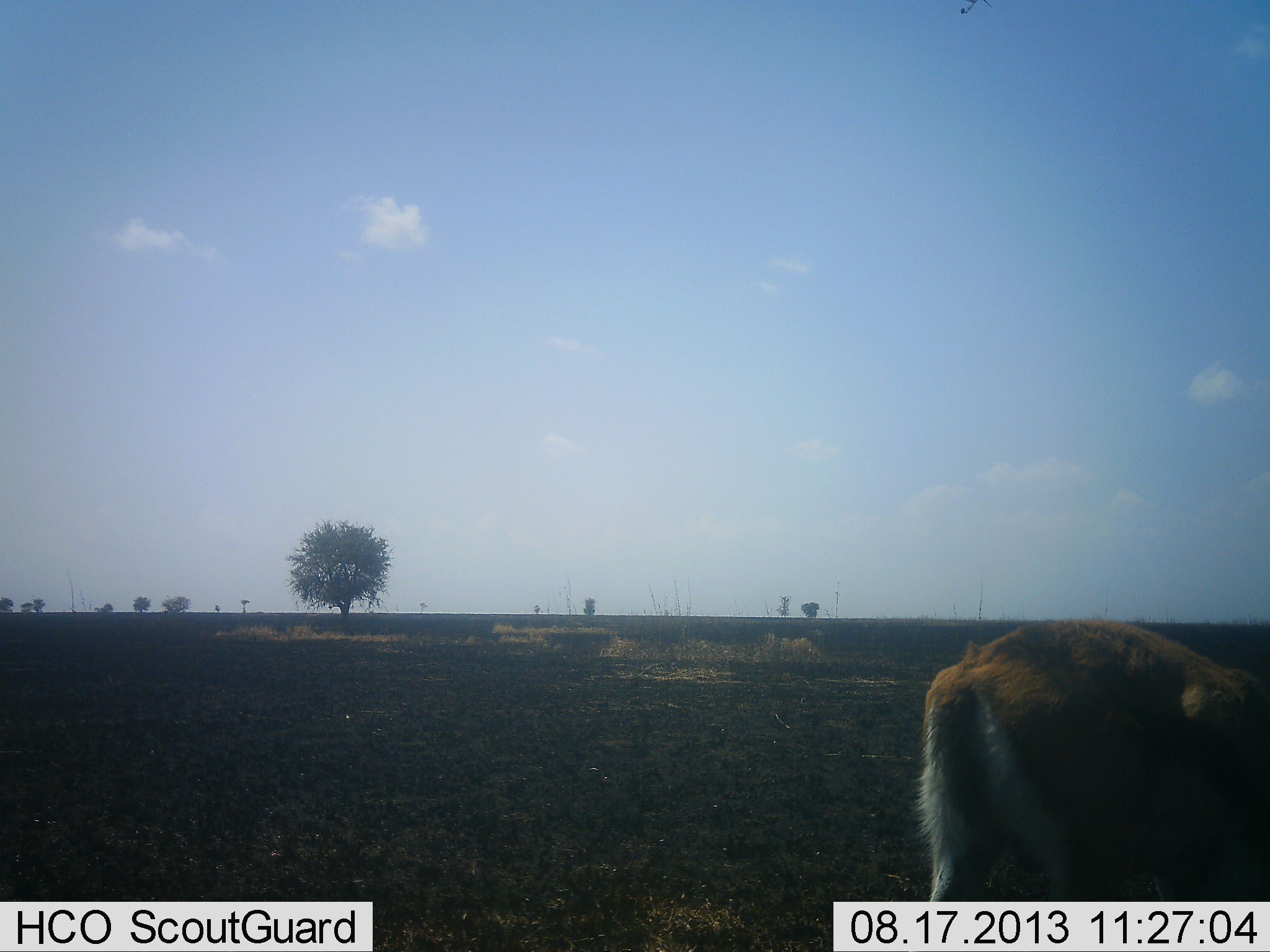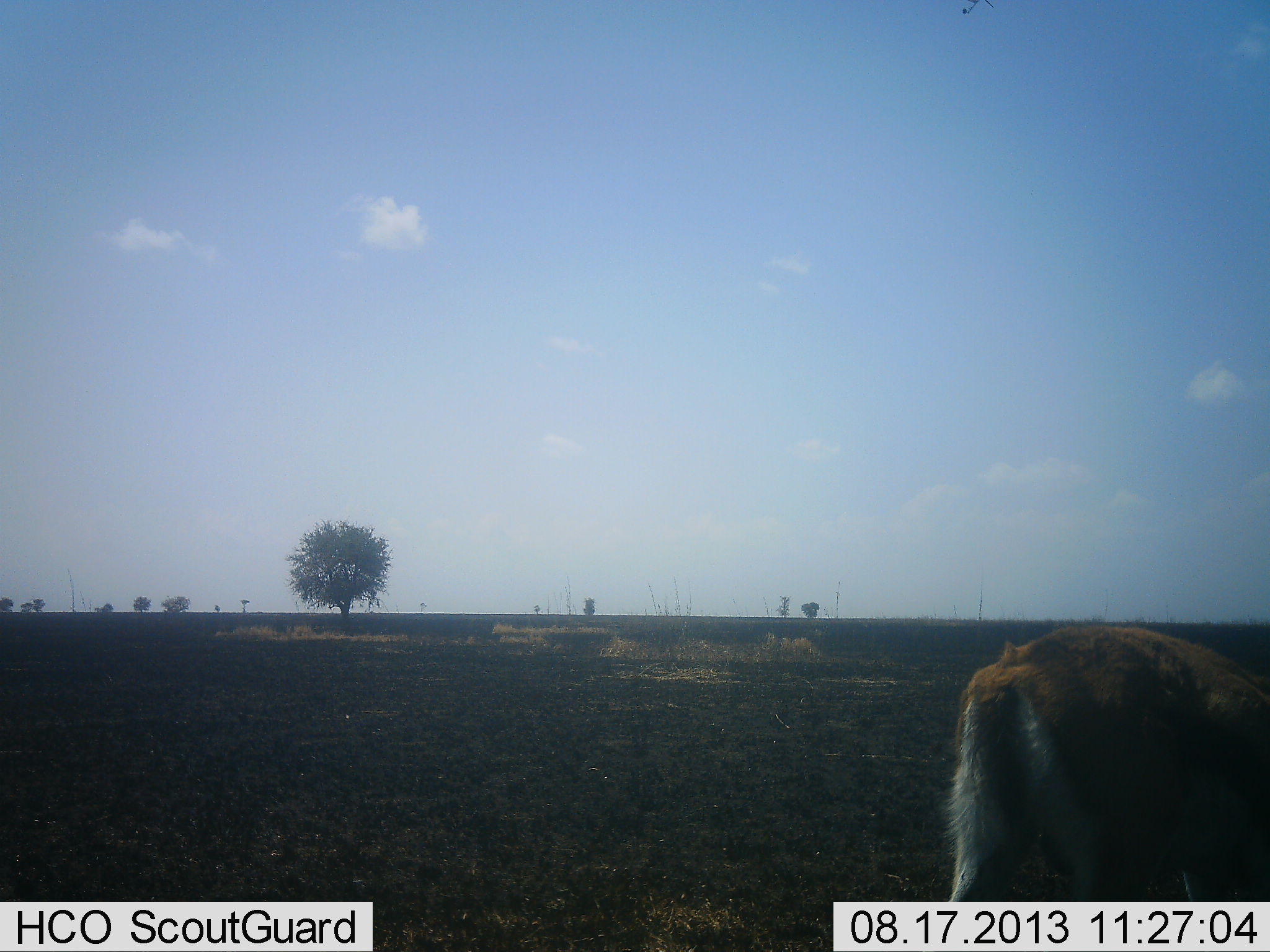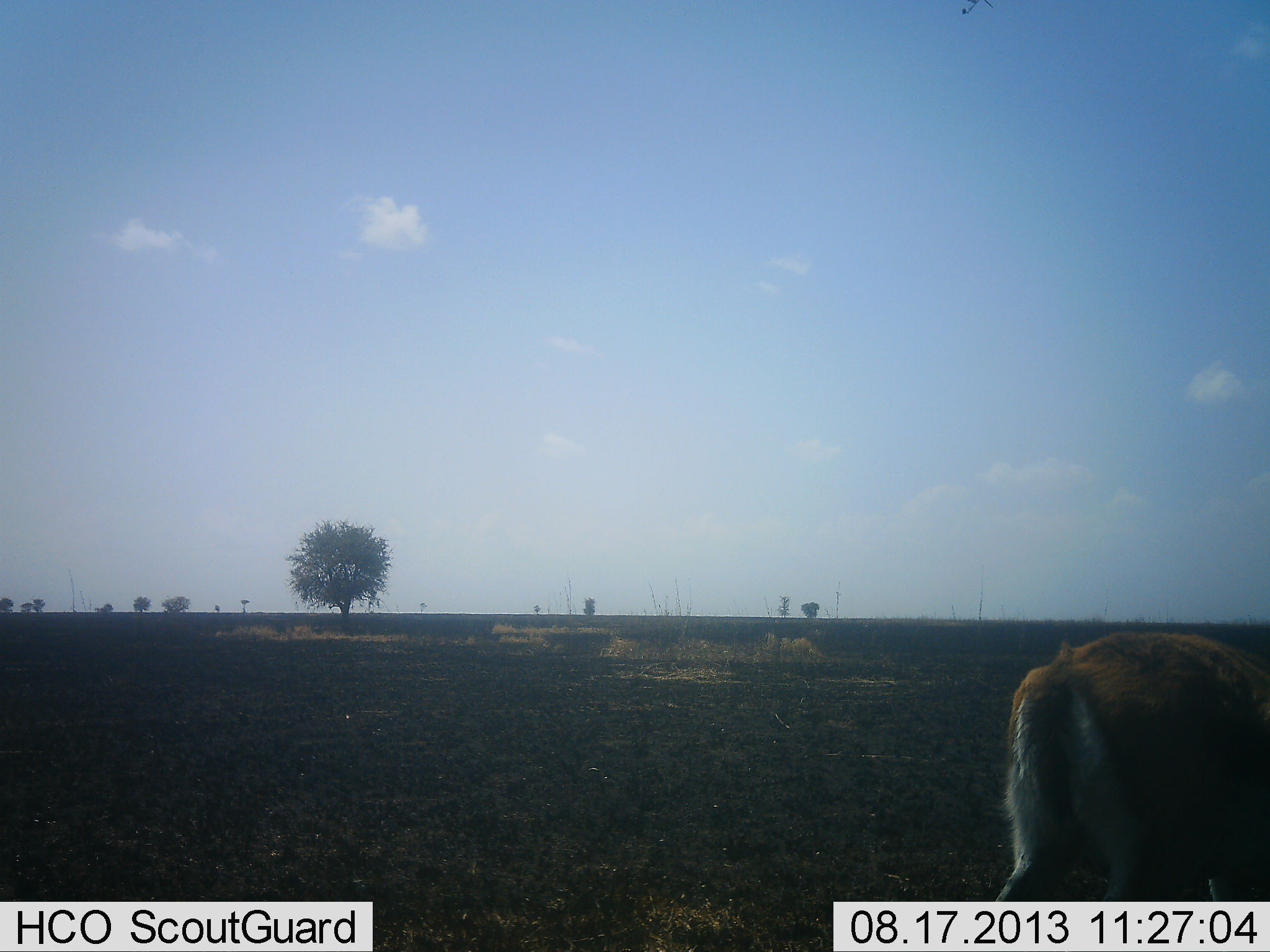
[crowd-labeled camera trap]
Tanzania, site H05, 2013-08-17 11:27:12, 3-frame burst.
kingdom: Animalia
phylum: Chordata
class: Mammalia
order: Artiodactyla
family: Bovidae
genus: Eudorcas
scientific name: Eudorcas thomsonii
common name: thomson's gazelle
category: gazellethomsons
Gazellethomsons (thomson's gazelle) (Eudorcas thomsonii), count 1. Behavior (volunteer vote fractions): standing 32%, resting 5%, moving 37%, interacting 0%. Young present (vote fraction): 0%. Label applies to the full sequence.